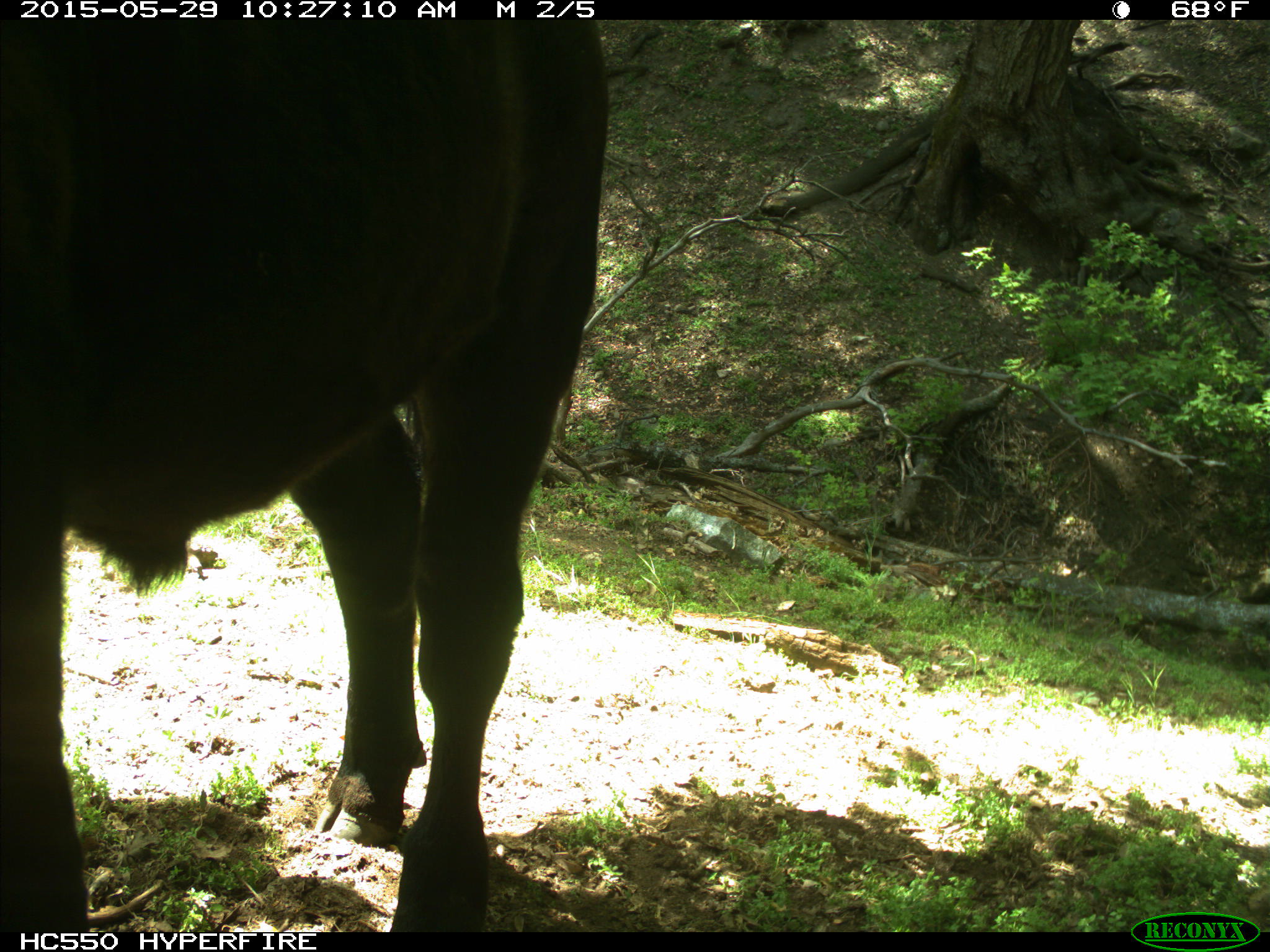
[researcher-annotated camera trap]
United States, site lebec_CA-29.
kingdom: Animalia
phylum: Chordata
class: Mammalia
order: Artiodactyla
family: Bovidae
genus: Bos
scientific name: Bos taurus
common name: domestic cow